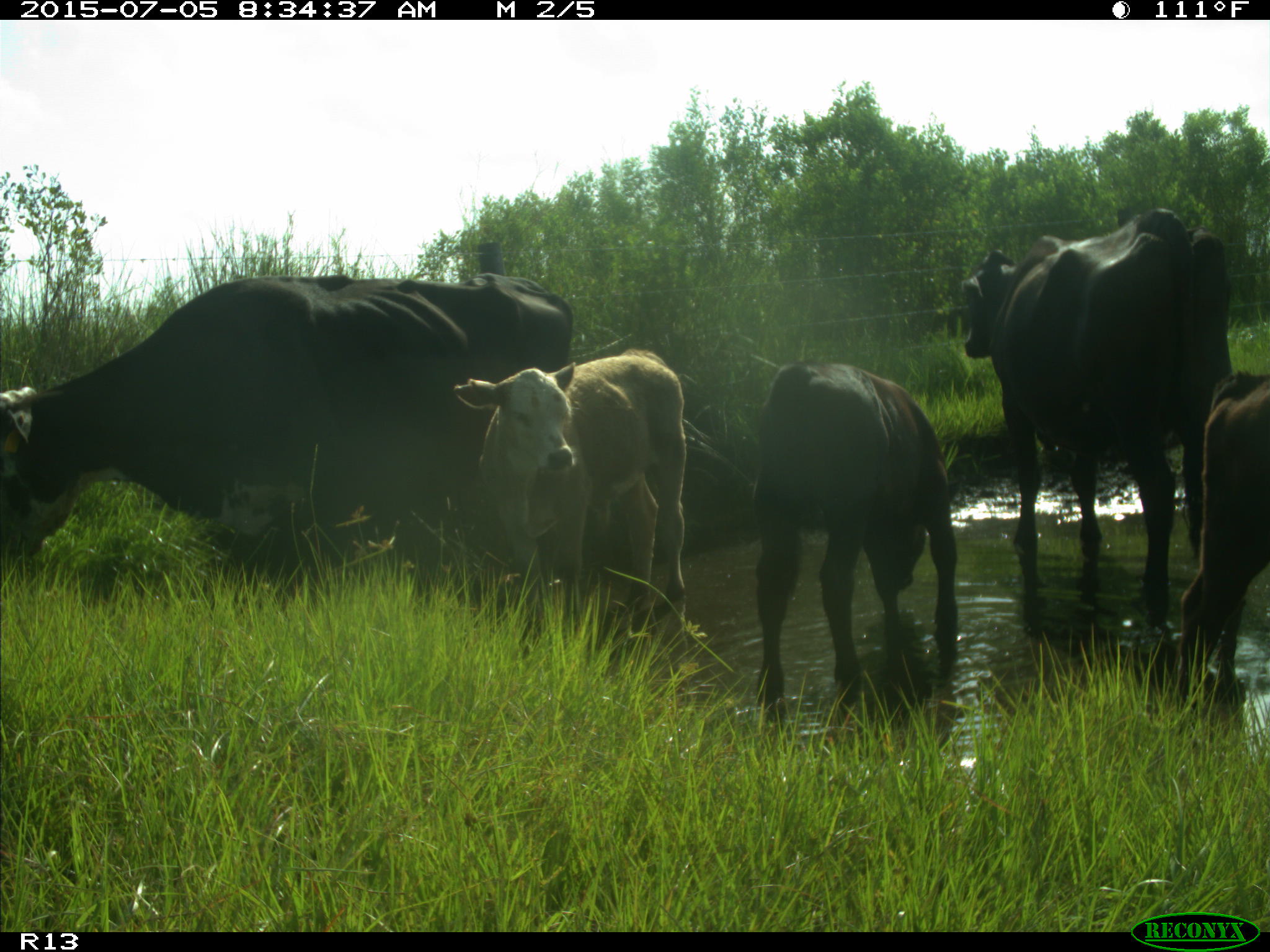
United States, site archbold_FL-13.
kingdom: Animalia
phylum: Chordata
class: Mammalia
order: Artiodactyla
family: Bovidae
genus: Bos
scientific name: Bos taurus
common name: domestic cow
Bos taurus (domestic cow).